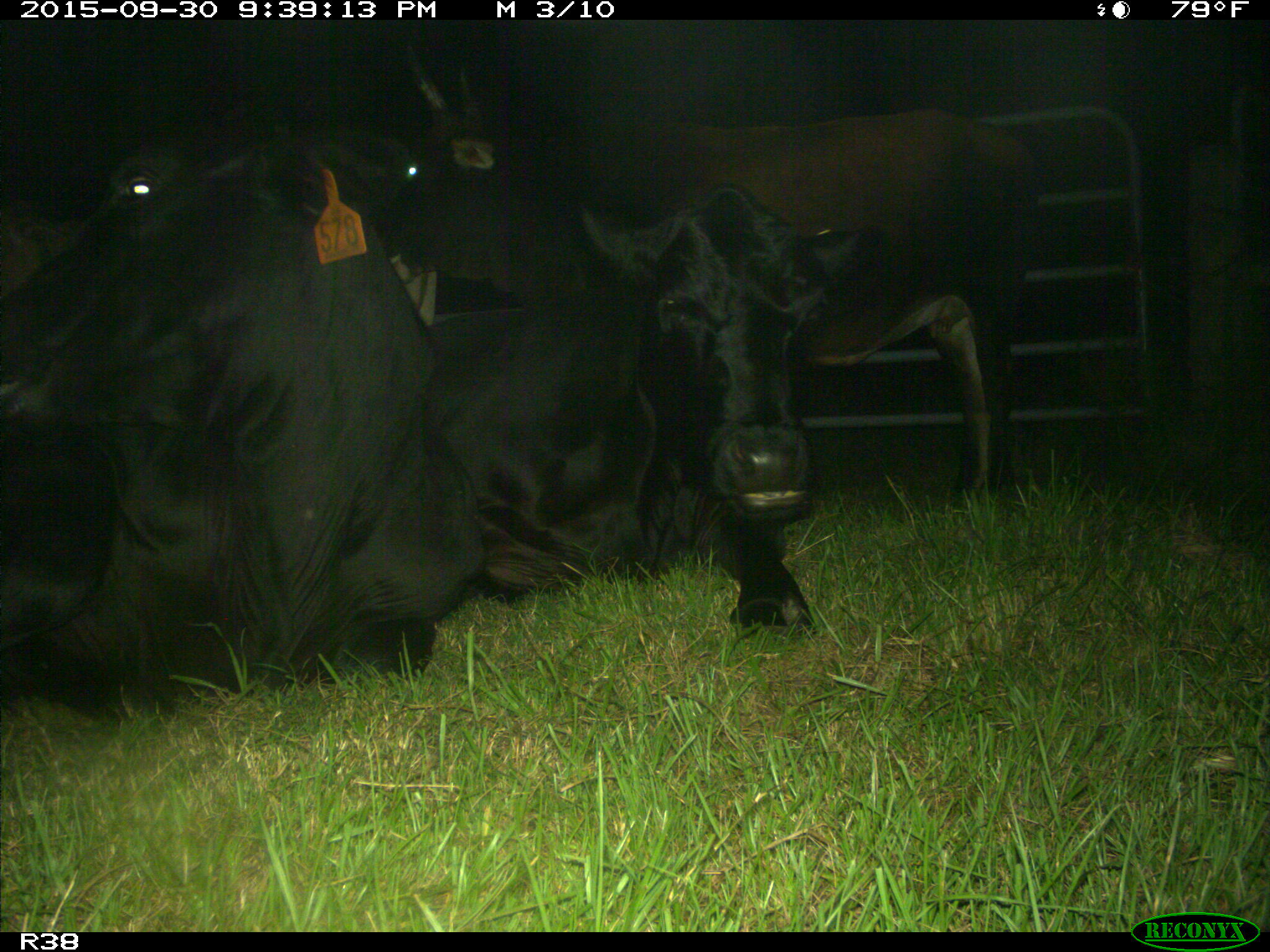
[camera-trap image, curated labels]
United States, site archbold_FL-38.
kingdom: Animalia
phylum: Chordata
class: Mammalia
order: Artiodactyla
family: Bovidae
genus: Bos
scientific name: Bos taurus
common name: domestic cow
Bos taurus (domestic cow).